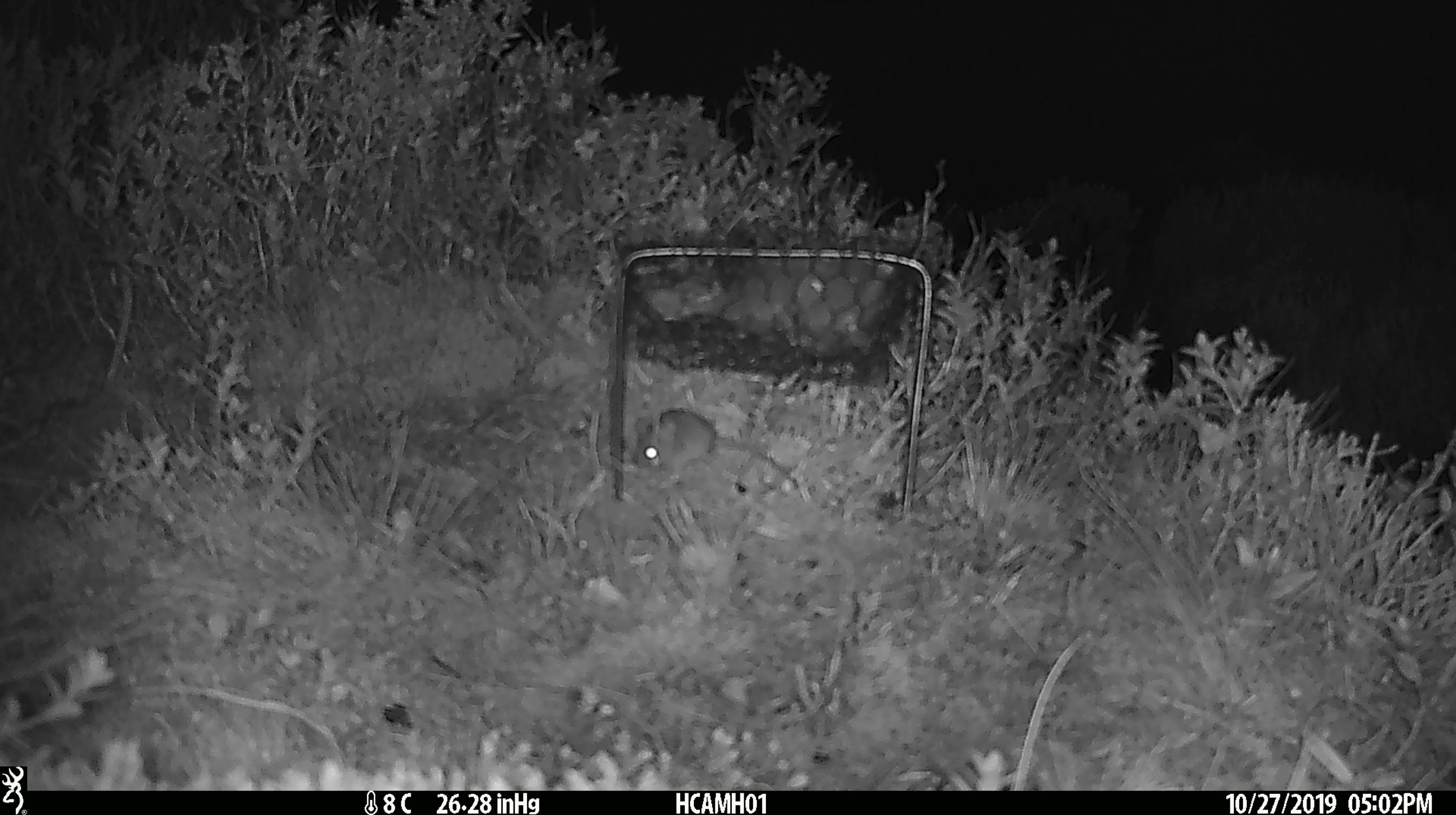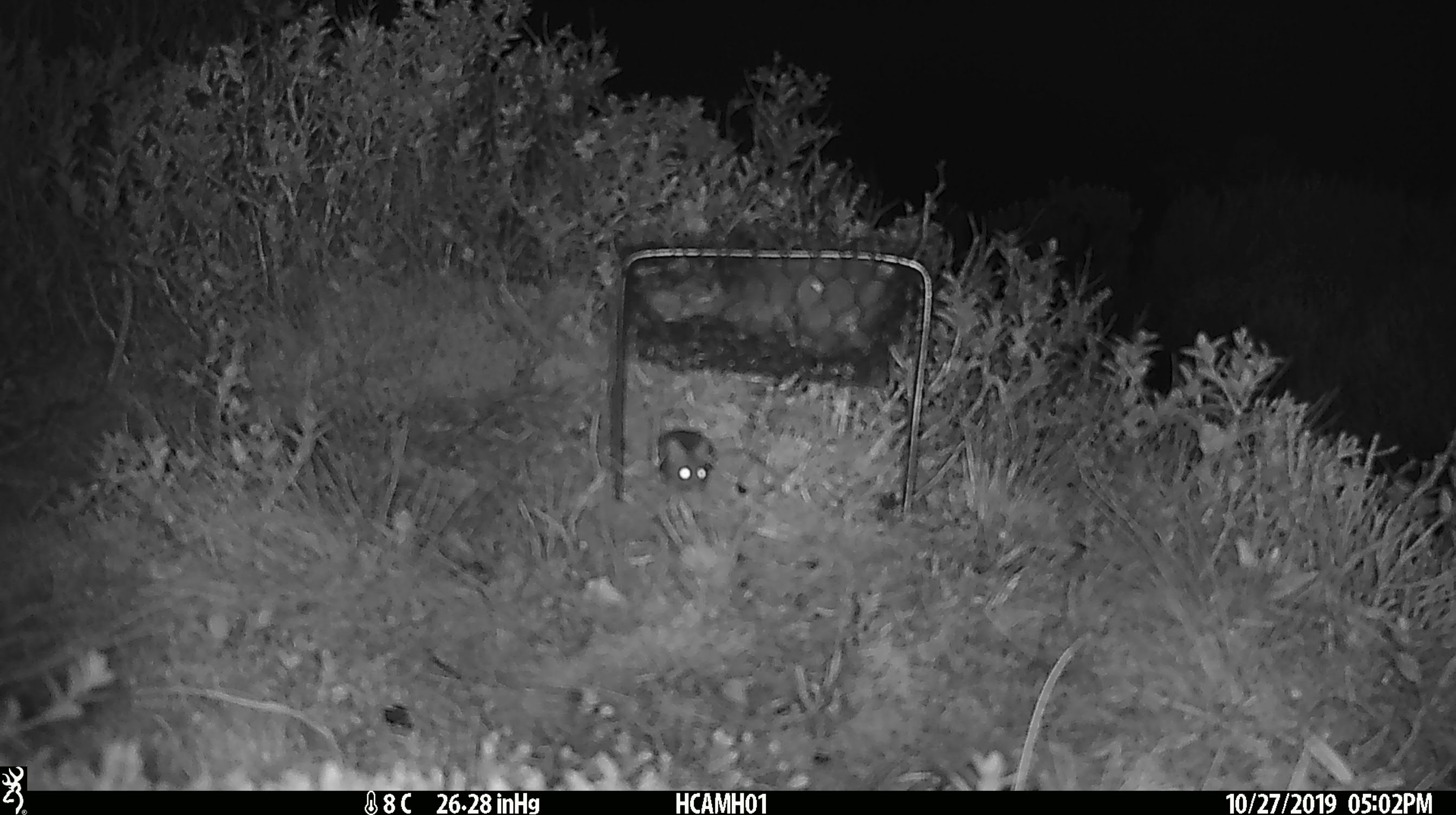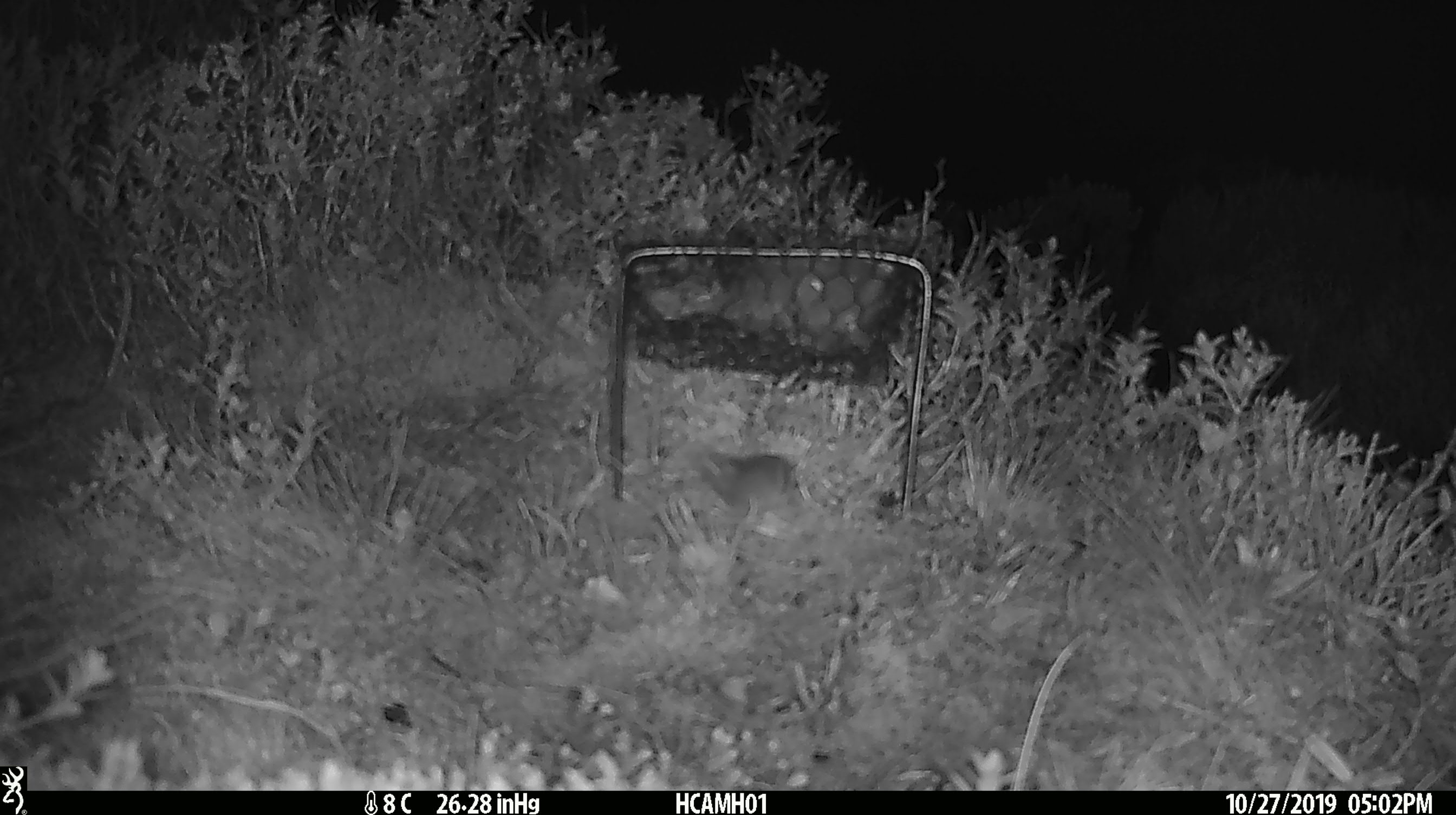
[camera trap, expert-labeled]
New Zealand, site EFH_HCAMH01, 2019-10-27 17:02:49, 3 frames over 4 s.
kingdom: Animalia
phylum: Chordata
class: Mammalia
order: Rodentia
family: Muridae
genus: Mus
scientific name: Mus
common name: mouse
Mouse (Mus).